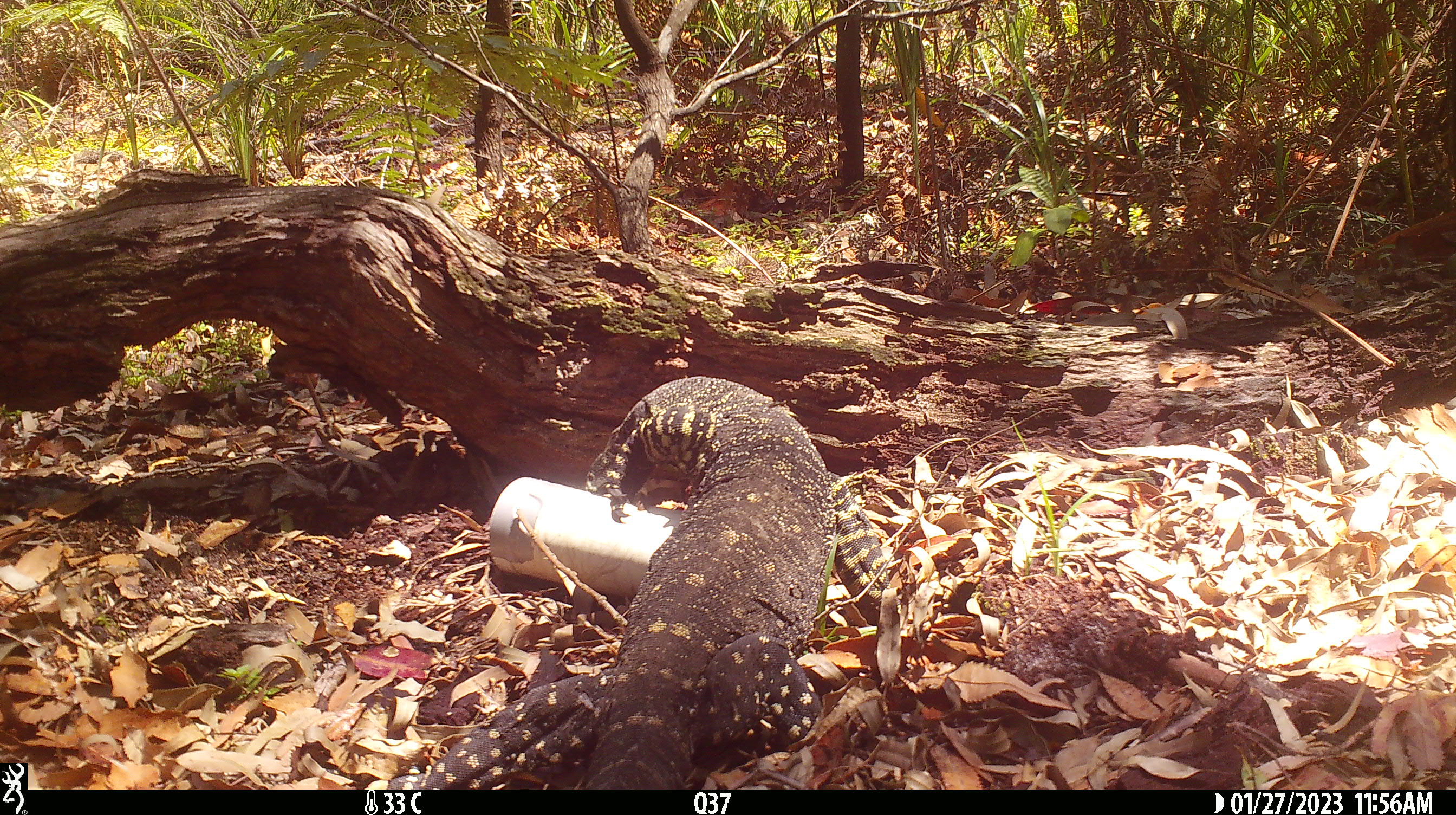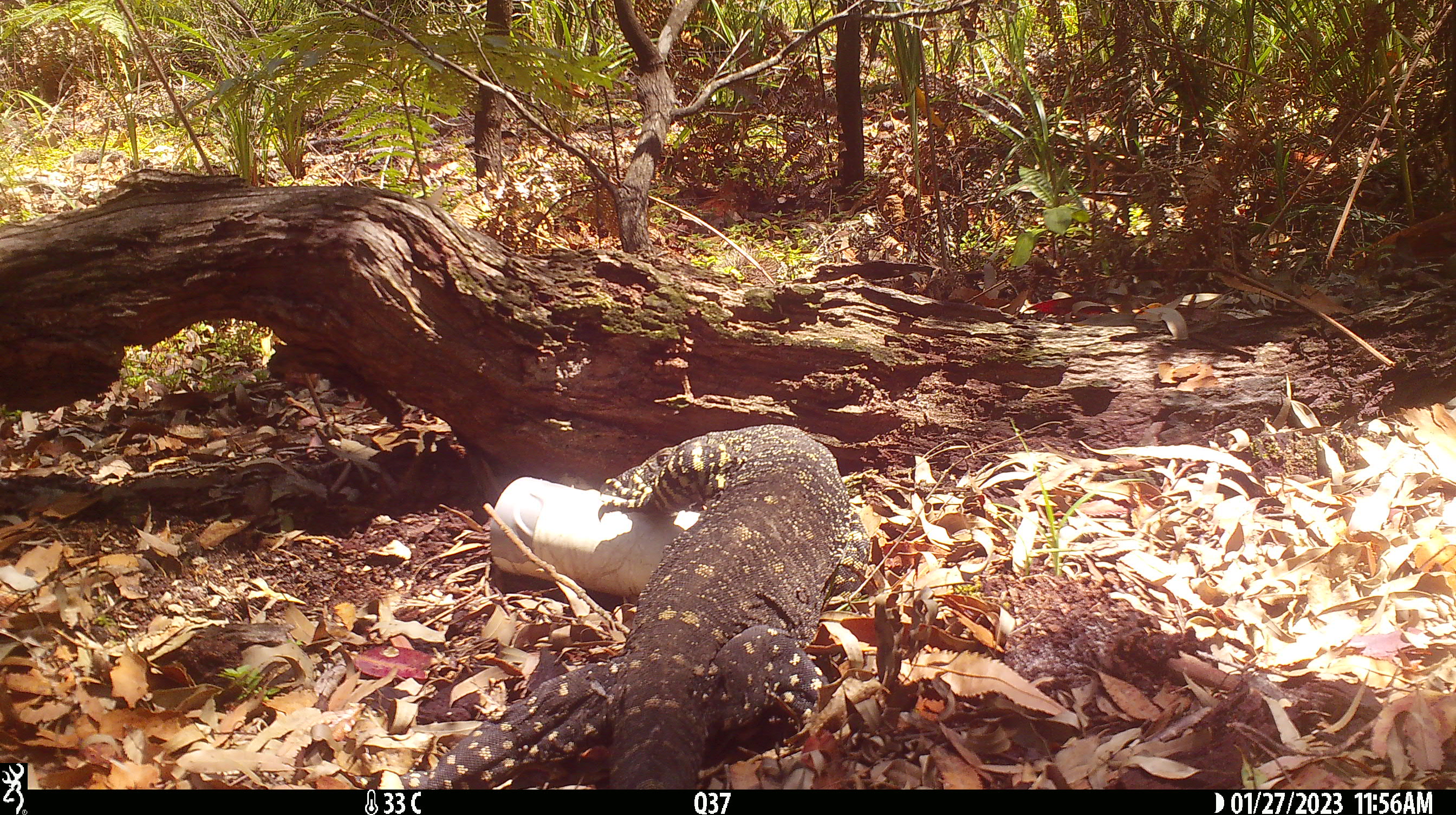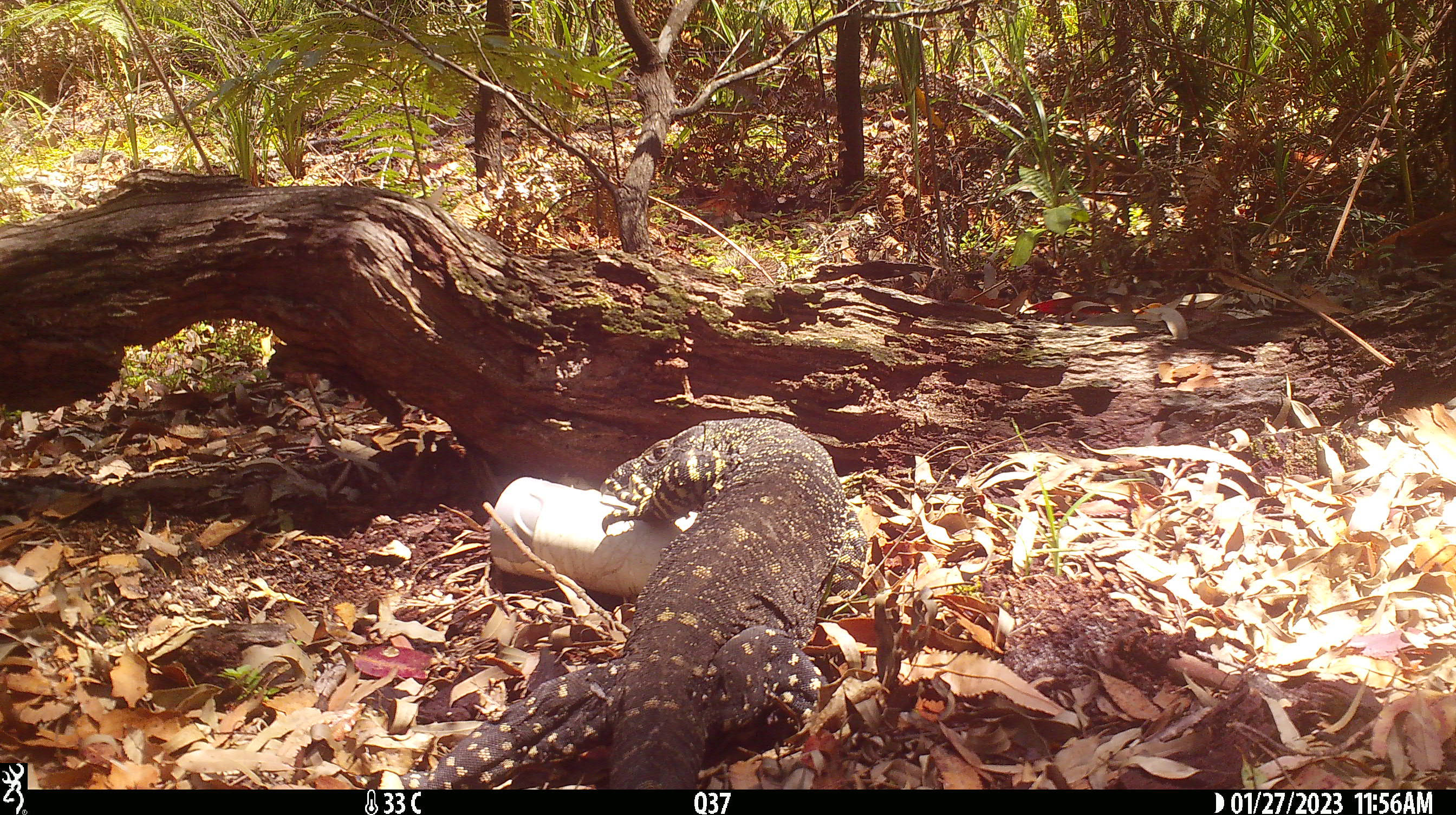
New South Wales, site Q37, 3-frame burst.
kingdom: Animalia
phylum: Chordata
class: Reptilia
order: Squamata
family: Varanidae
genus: Varanus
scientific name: Varanus varius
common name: lace monitor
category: goanna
Goanna (lace monitor) (Varanus varius).